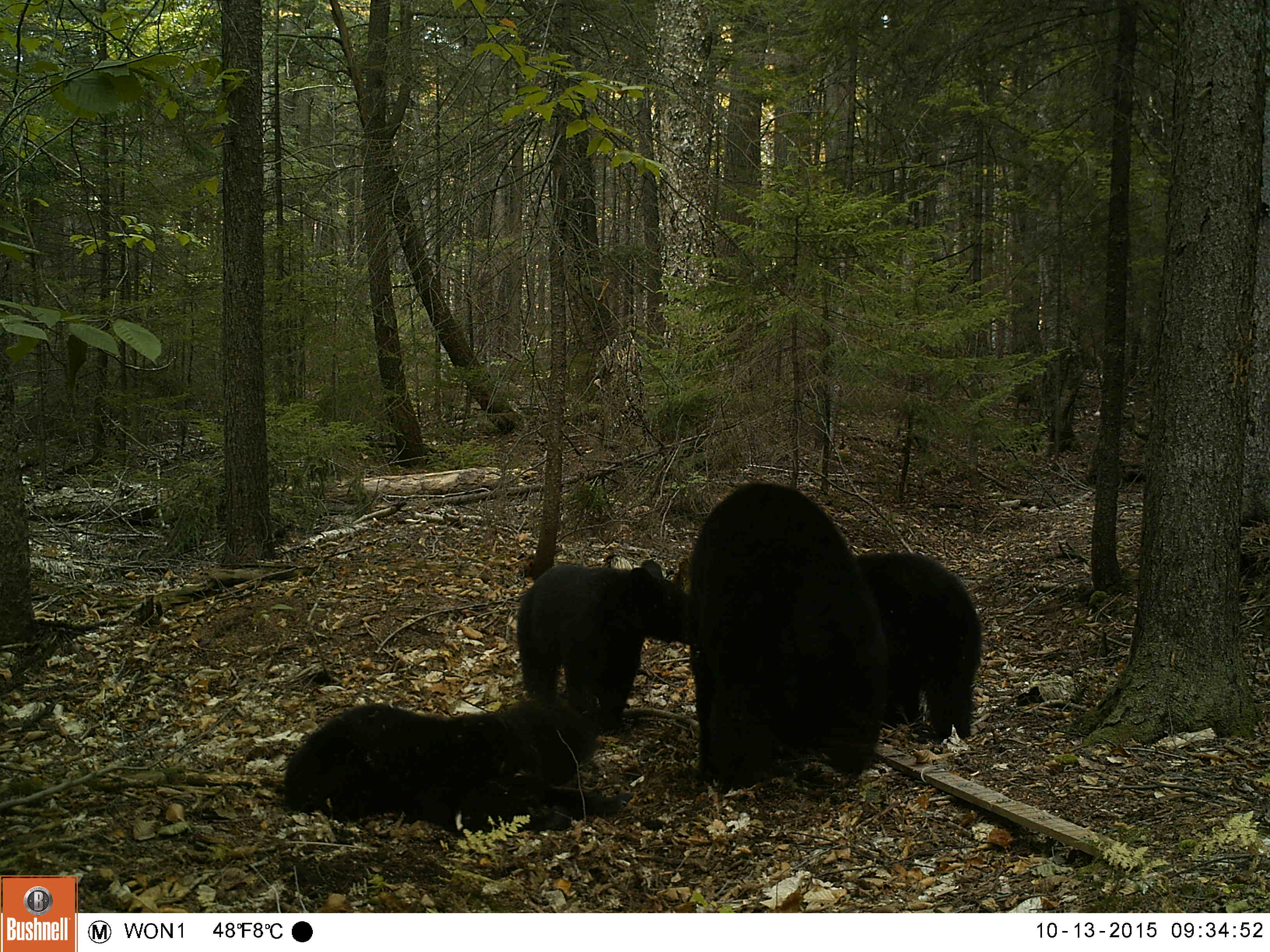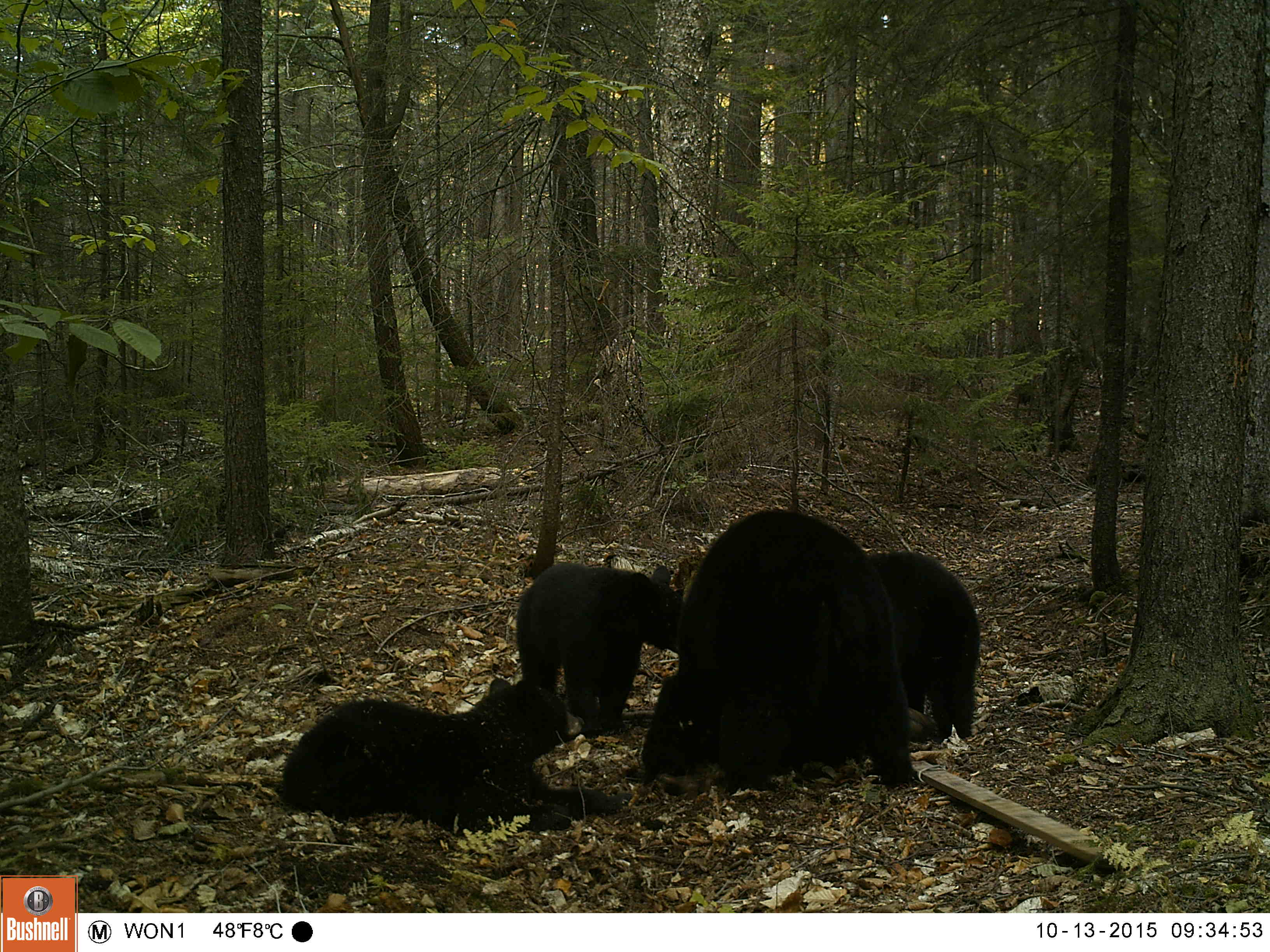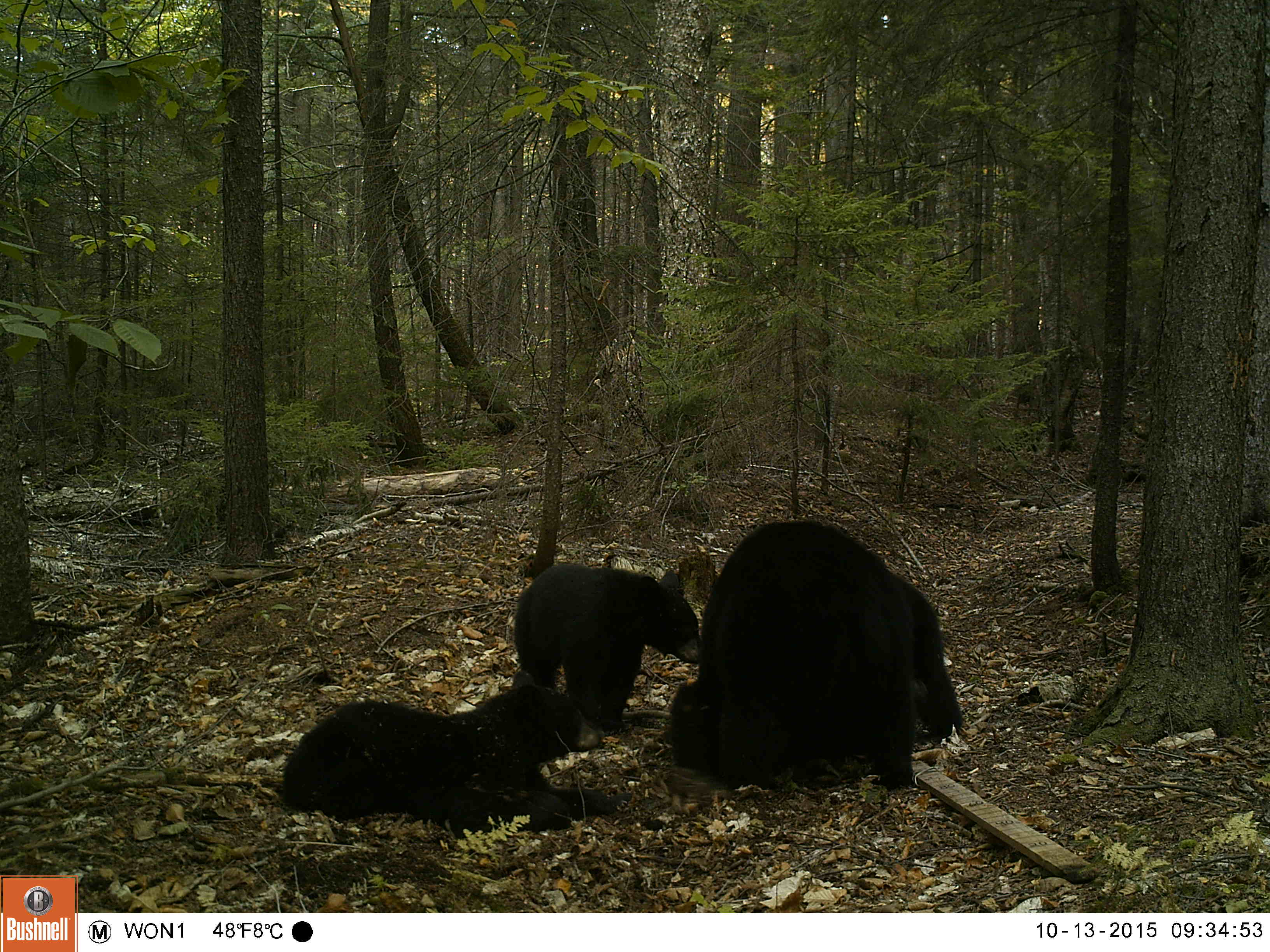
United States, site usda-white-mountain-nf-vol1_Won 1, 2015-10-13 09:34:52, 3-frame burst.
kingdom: Animalia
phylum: Chordata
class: Mammalia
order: Carnivora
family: Ursidae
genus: Ursus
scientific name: Ursus americanus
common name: black bear